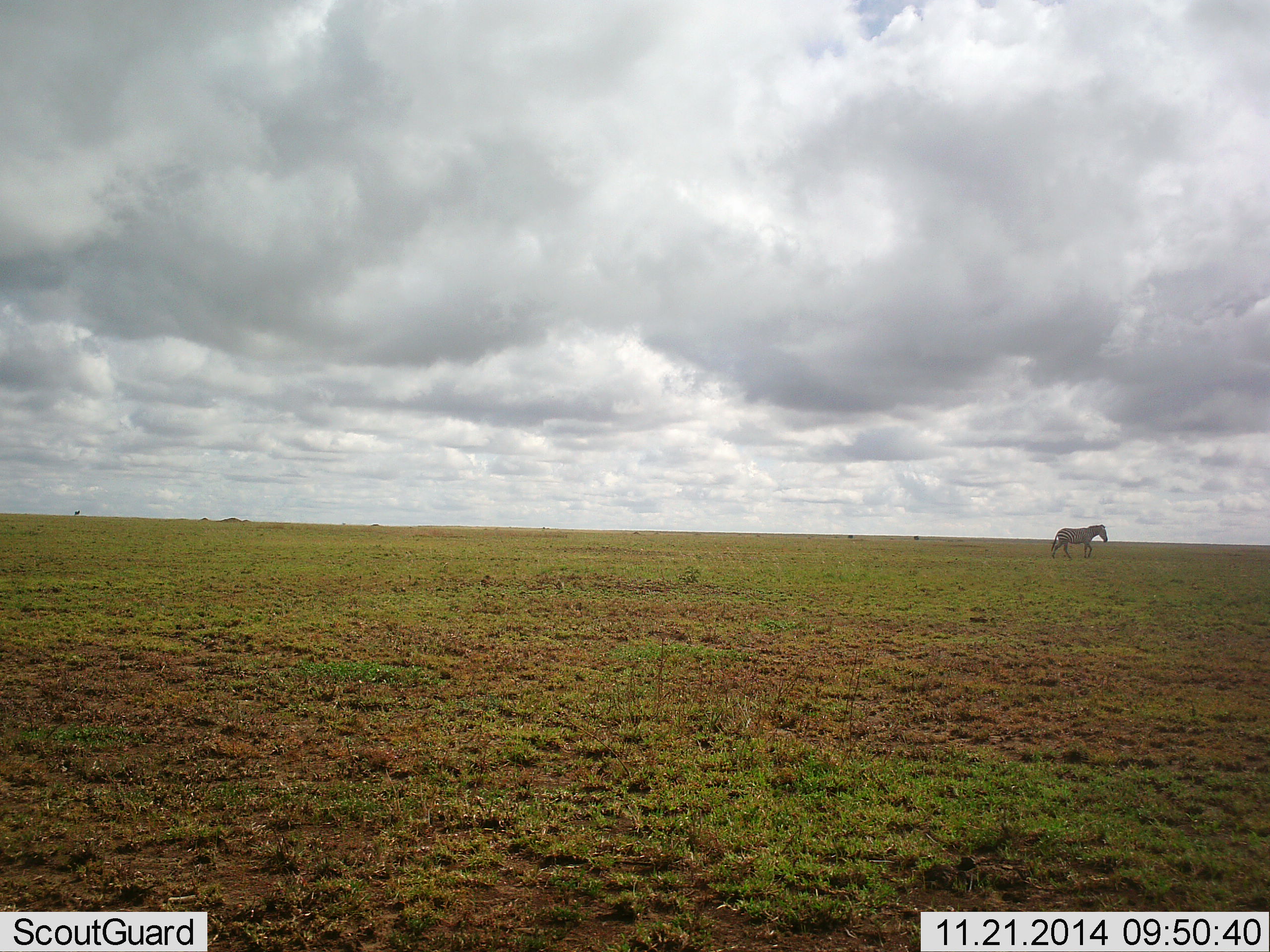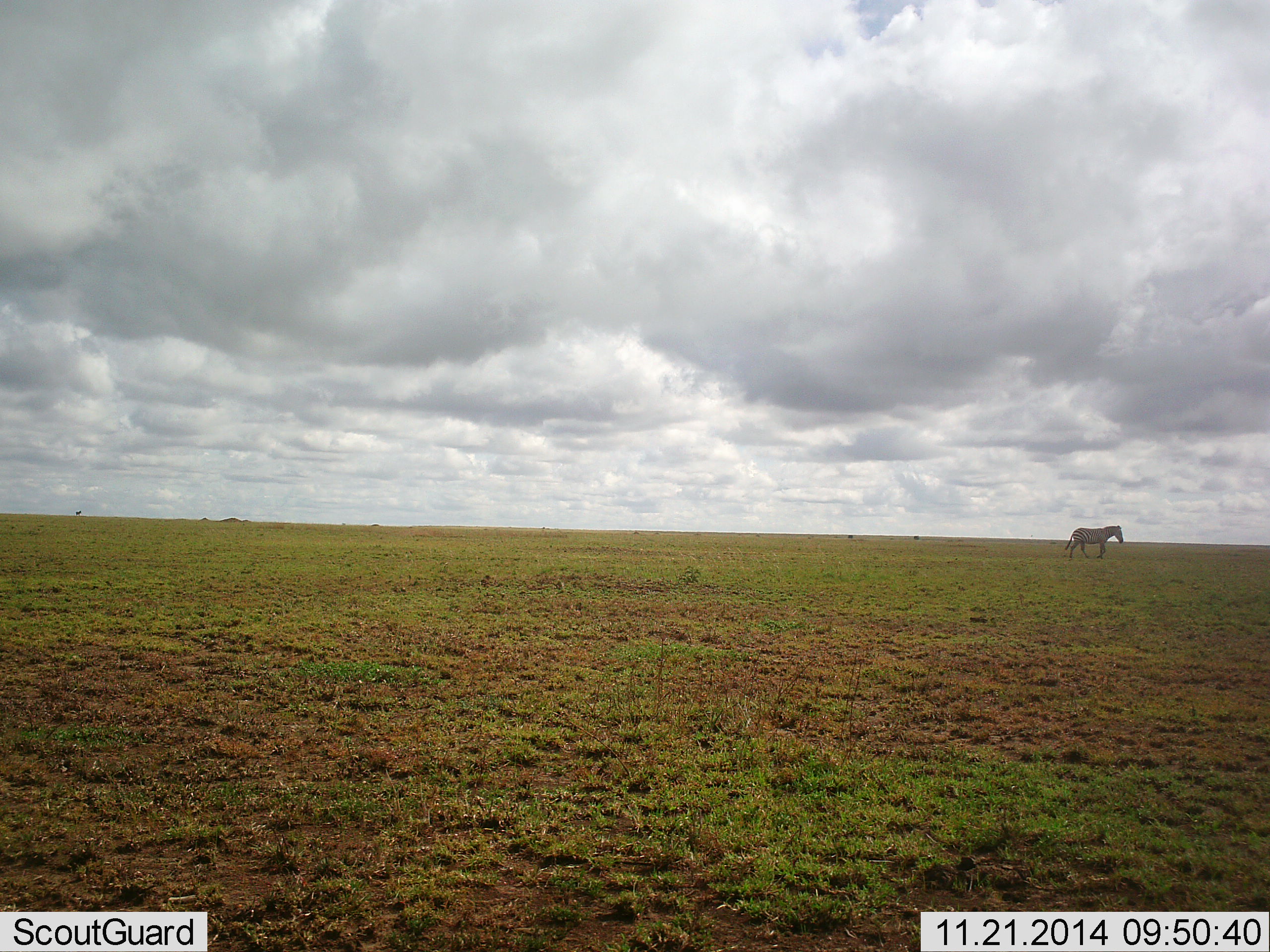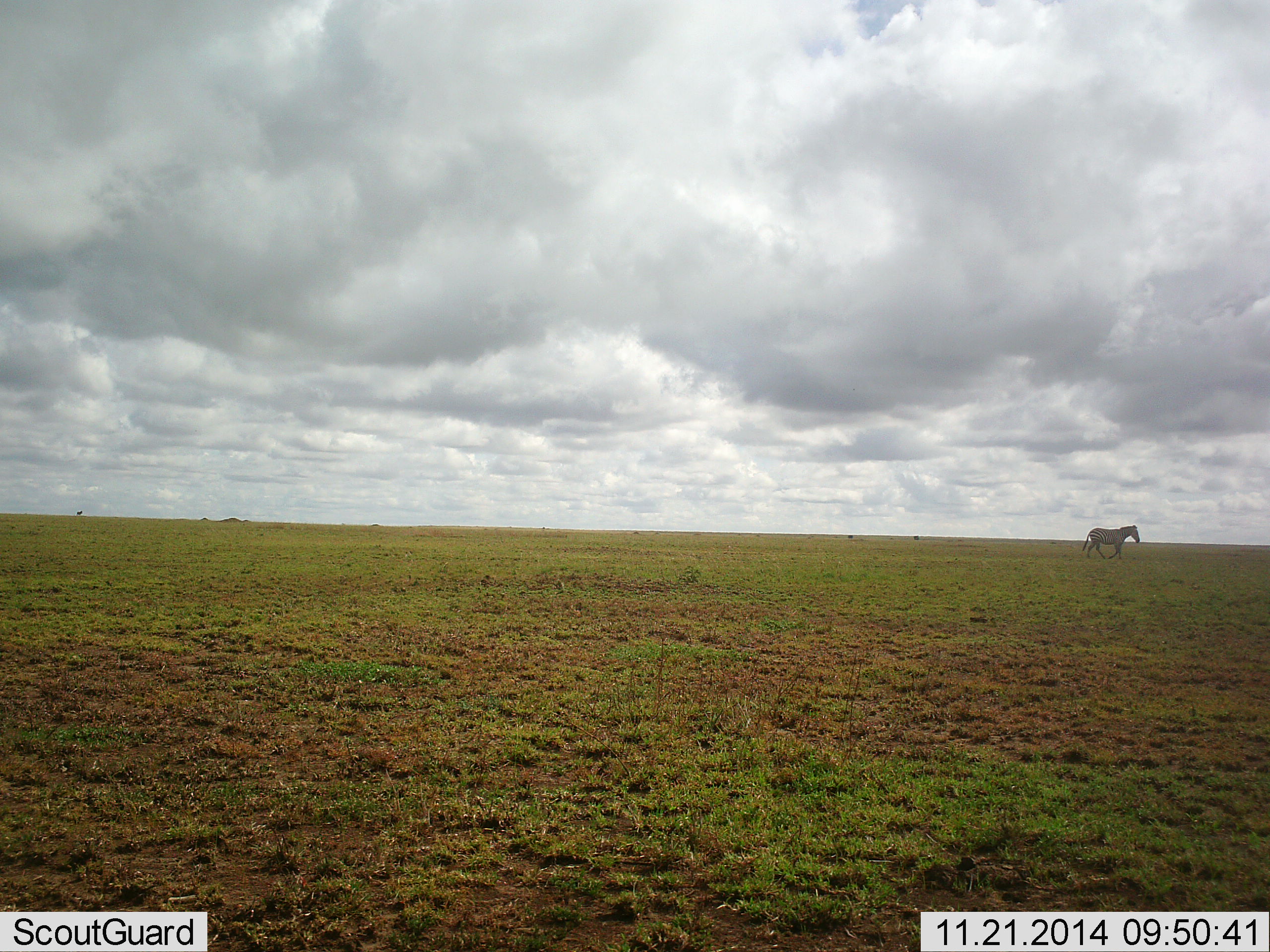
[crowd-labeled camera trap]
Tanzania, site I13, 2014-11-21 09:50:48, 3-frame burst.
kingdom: Animalia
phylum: Chordata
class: Mammalia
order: Perissodactyla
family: Equidae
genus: Equus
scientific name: Equus quagga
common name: plains zebra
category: zebra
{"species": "zebra (plains zebra) (Equus quagga)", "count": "1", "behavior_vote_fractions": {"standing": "0%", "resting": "0%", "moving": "100%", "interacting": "0%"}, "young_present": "0%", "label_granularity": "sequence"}